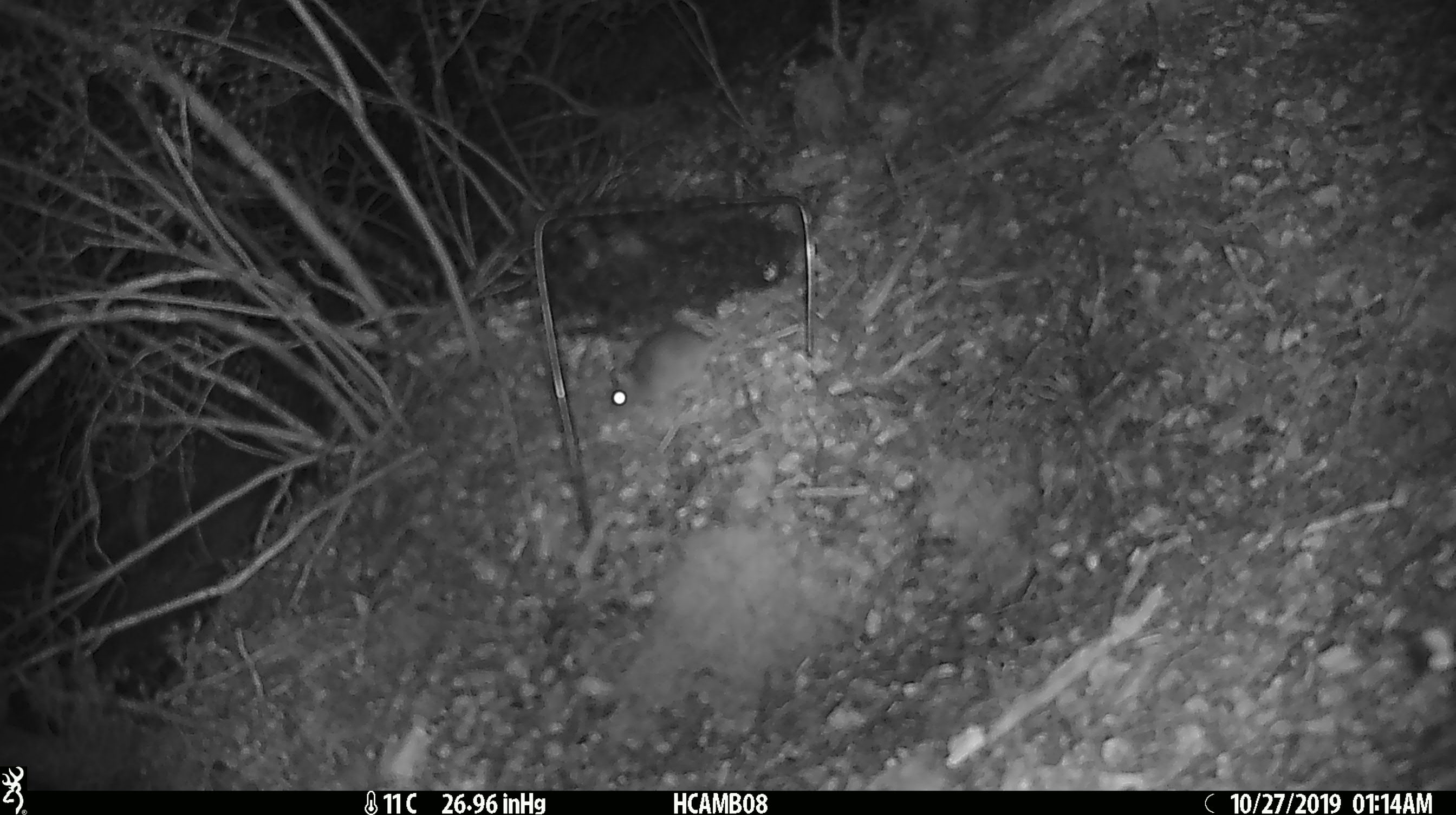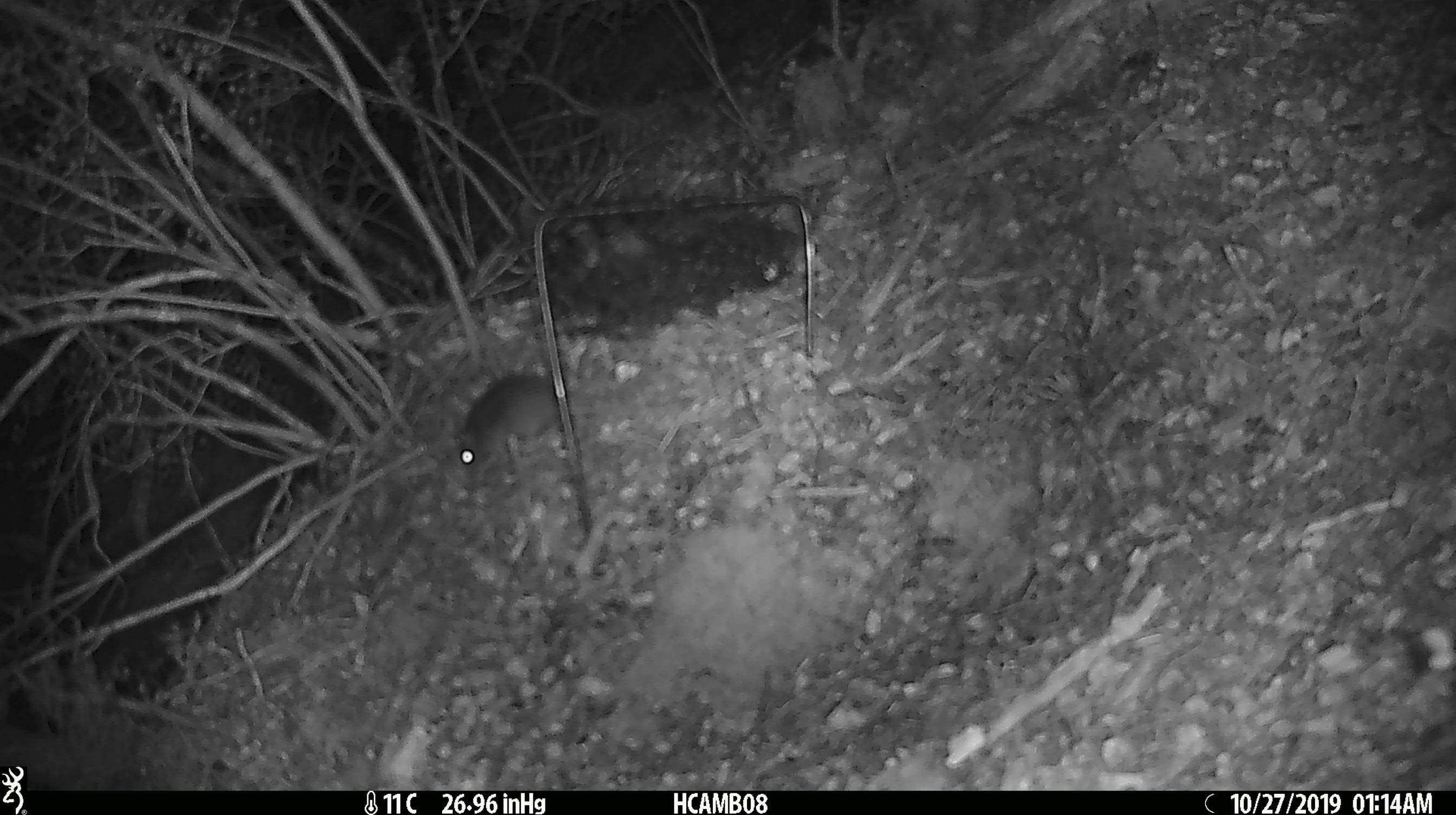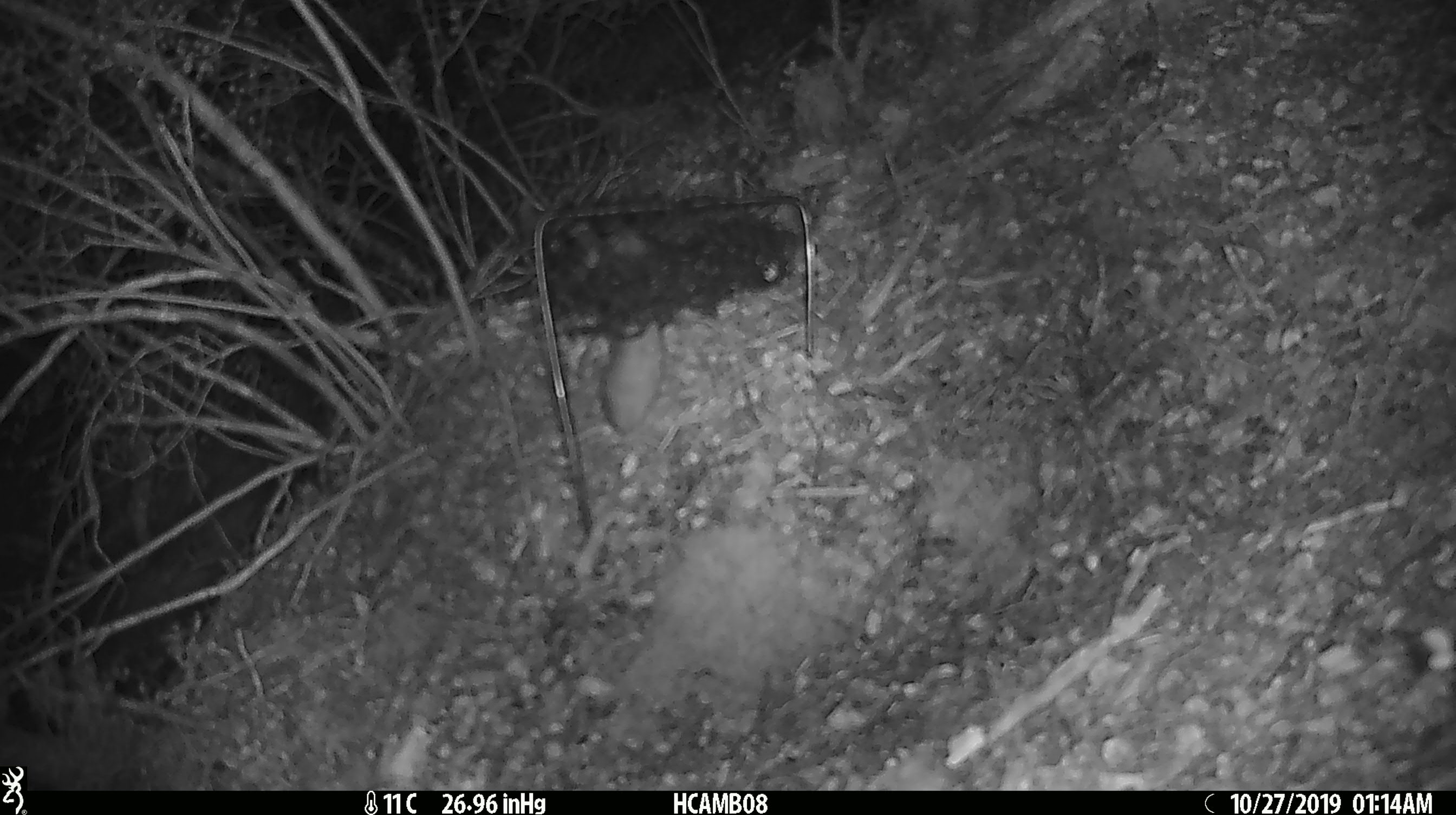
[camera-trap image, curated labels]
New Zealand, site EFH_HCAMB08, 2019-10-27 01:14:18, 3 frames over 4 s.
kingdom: Animalia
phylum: Chordata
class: Mammalia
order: Rodentia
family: Muridae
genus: Mus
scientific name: Mus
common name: mouse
Mouse (Mus).